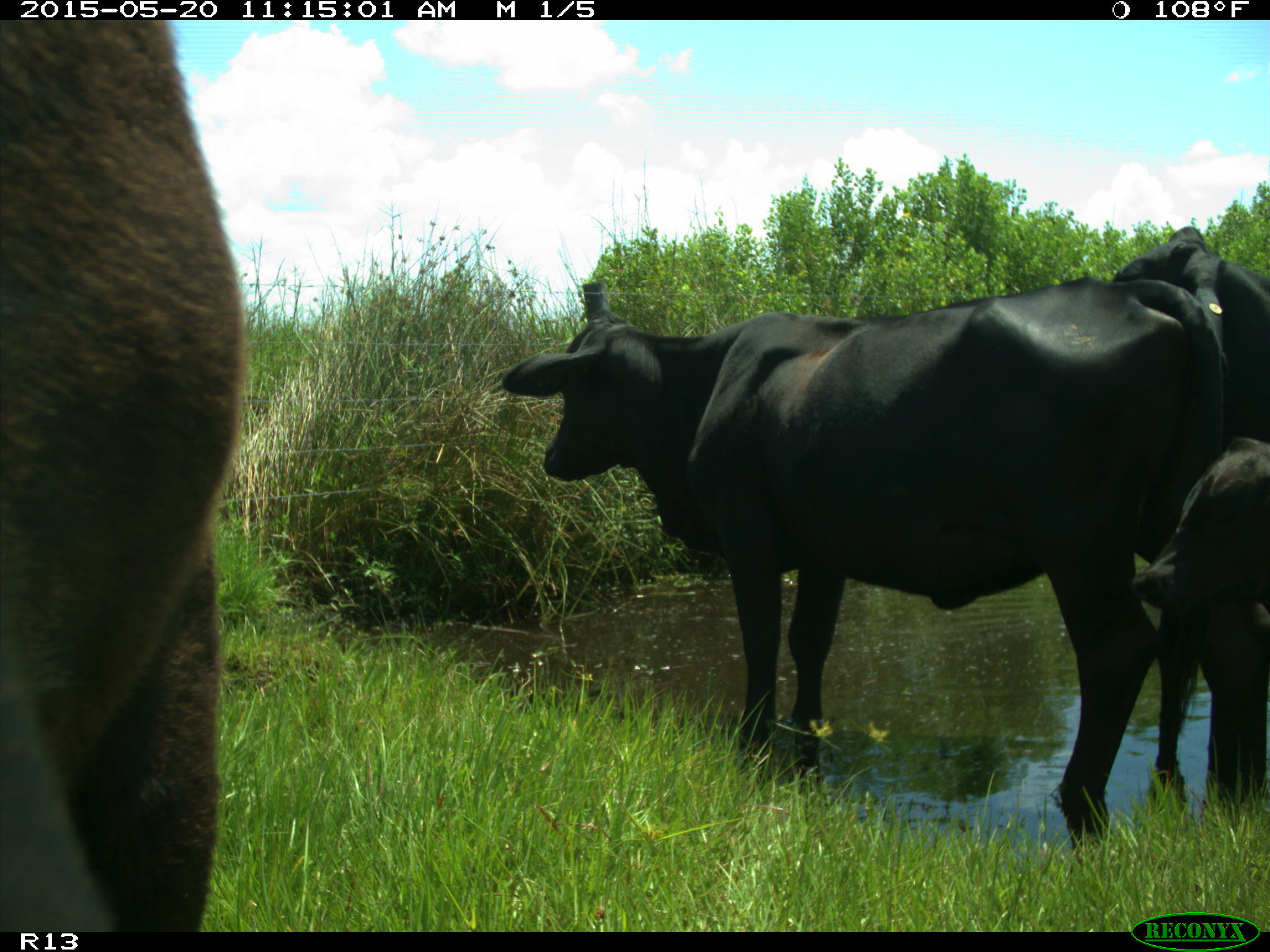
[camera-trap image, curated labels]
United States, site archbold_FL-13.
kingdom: Animalia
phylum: Chordata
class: Mammalia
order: Artiodactyla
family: Bovidae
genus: Bos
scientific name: Bos taurus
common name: domestic cow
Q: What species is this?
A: Bos taurus (domestic cow).